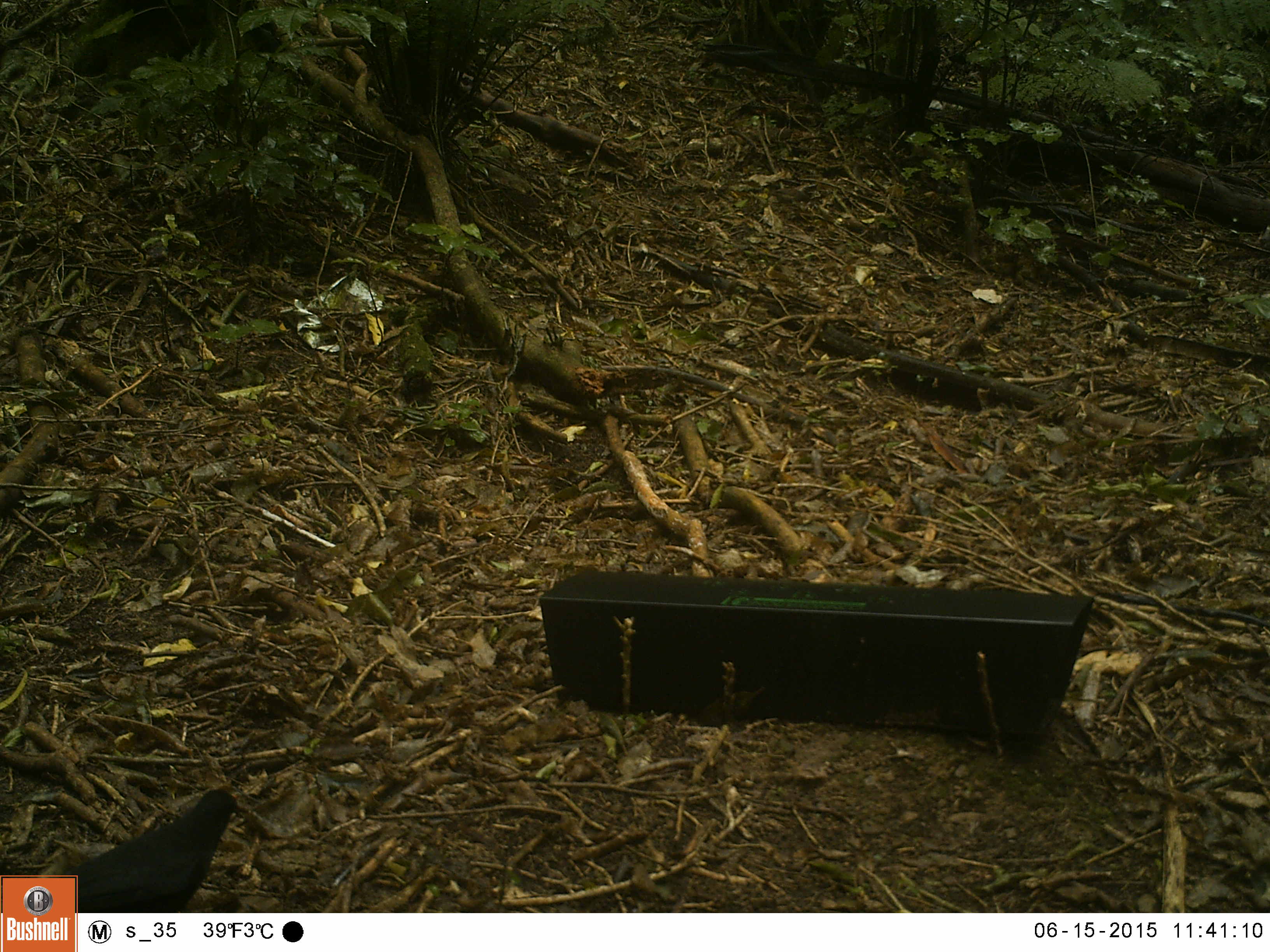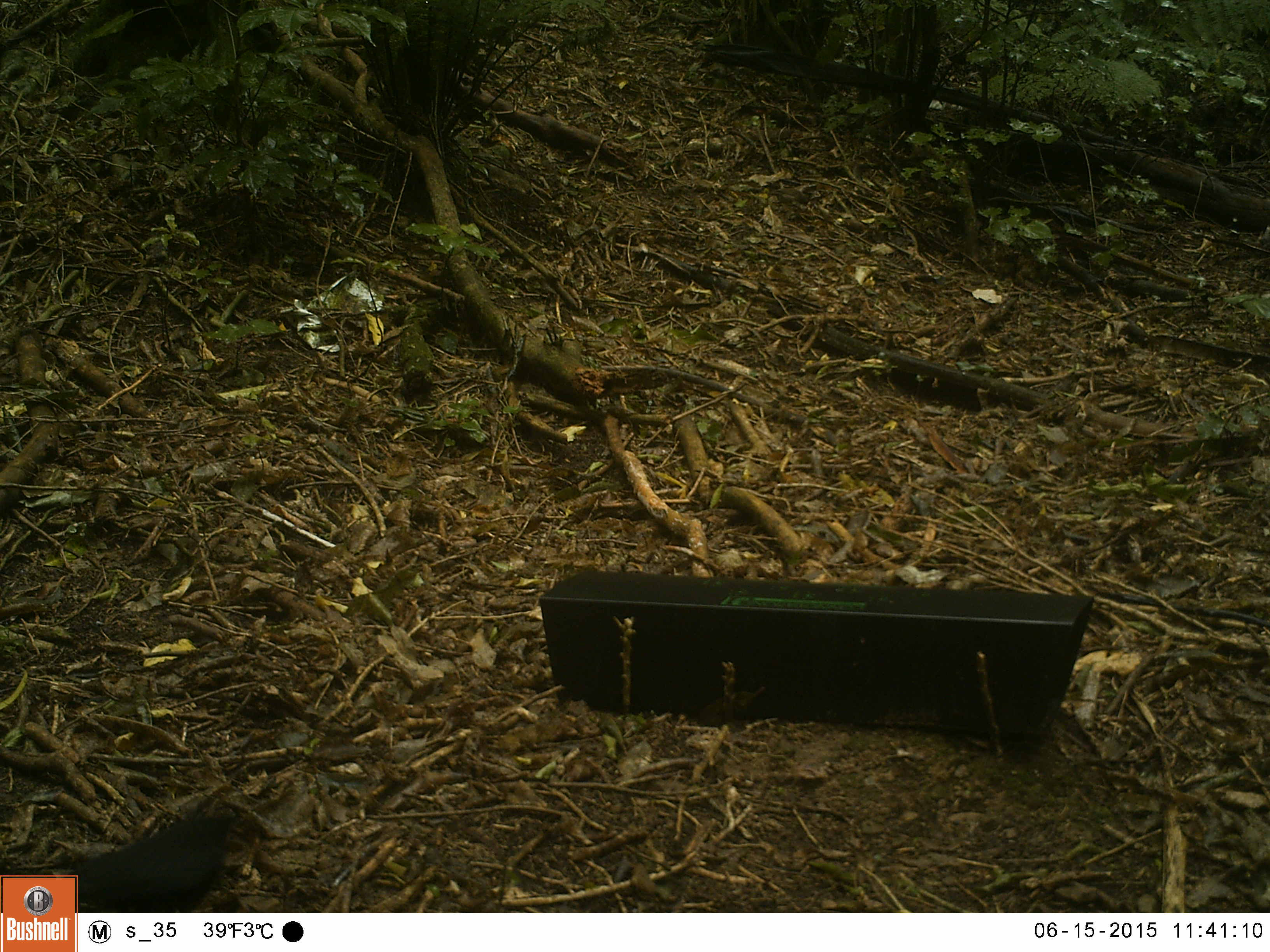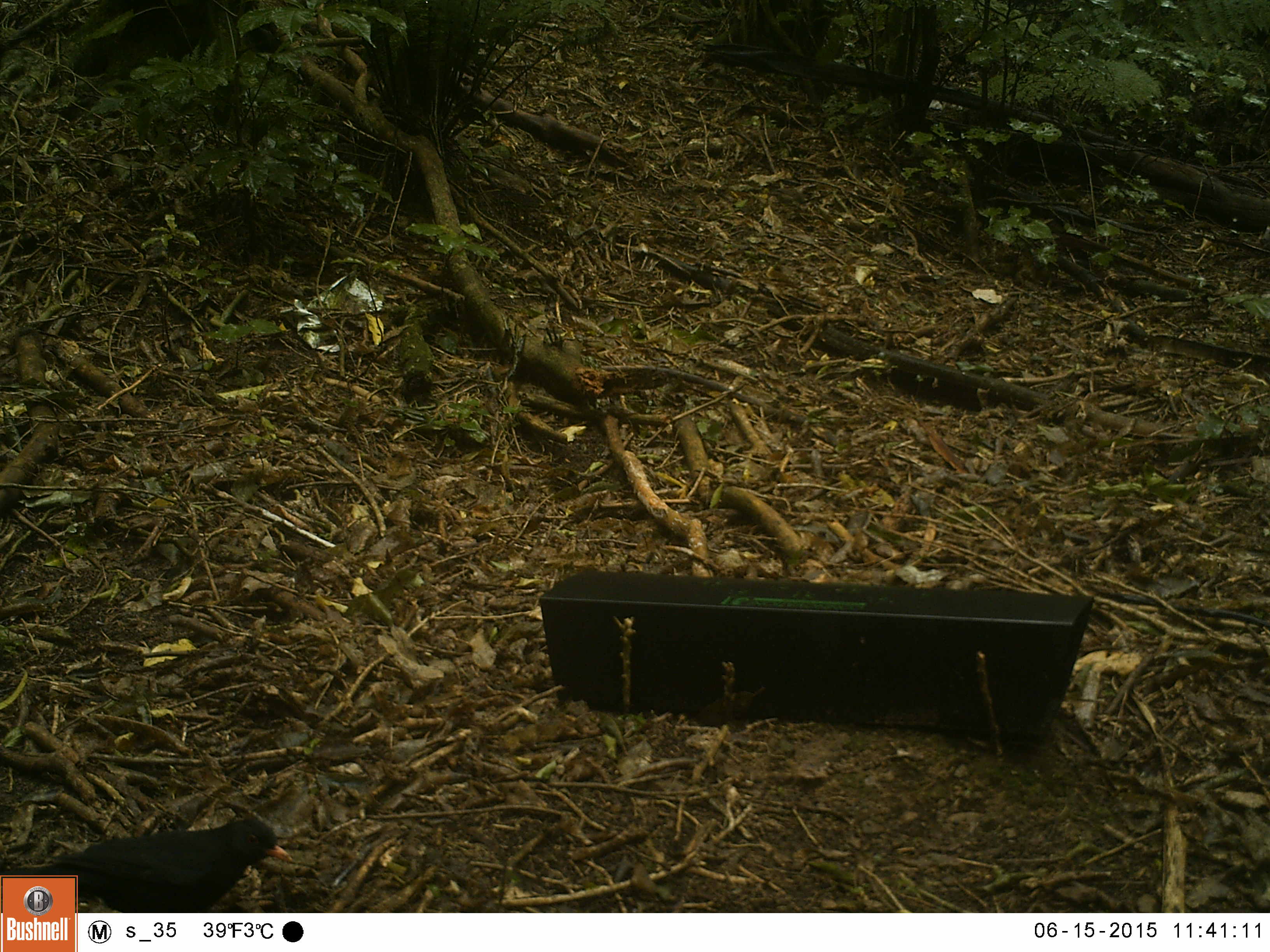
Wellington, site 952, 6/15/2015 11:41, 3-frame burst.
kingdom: Animalia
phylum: Chordata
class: Aves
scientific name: Aves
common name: bird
Bird (Aves).